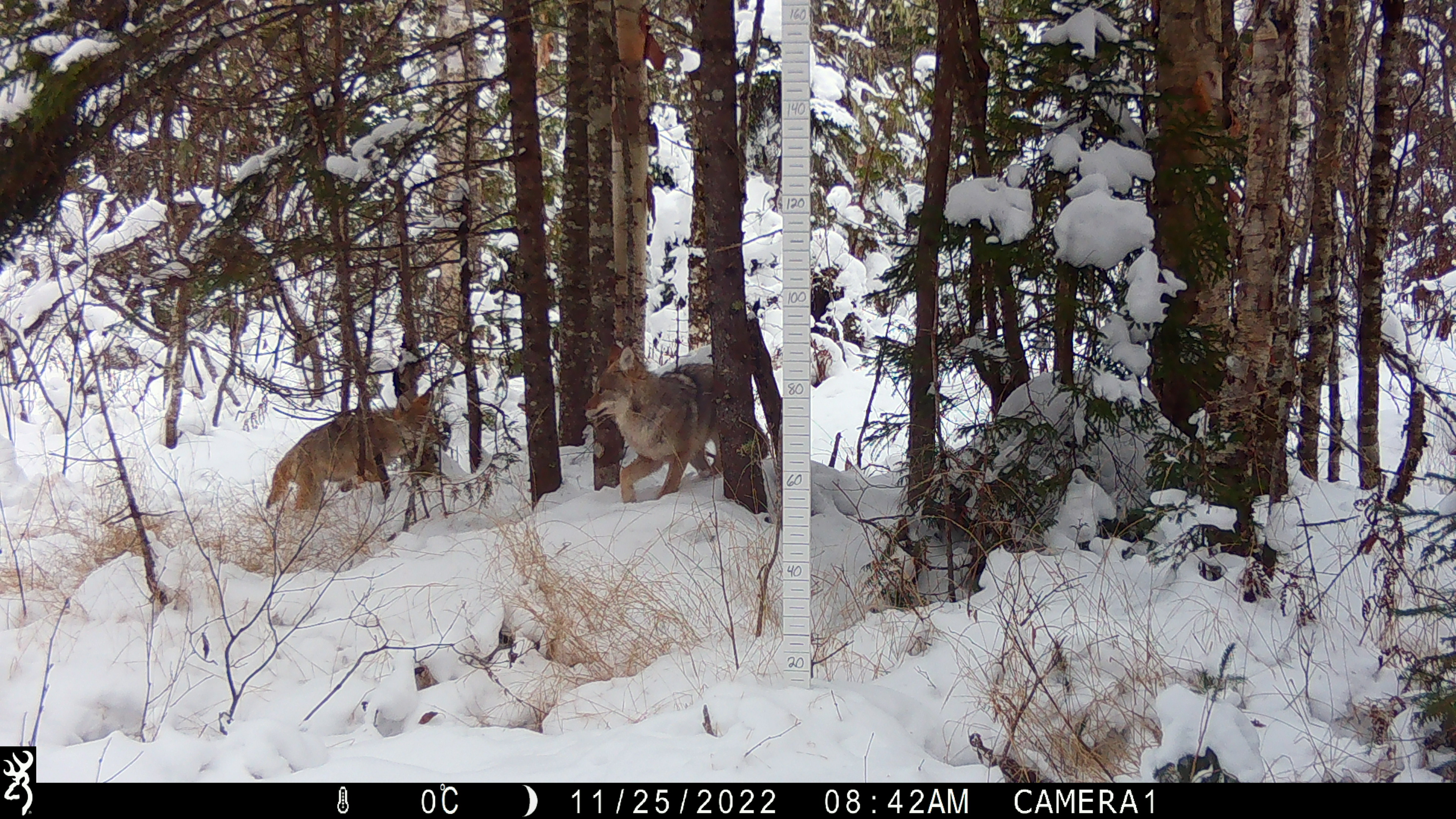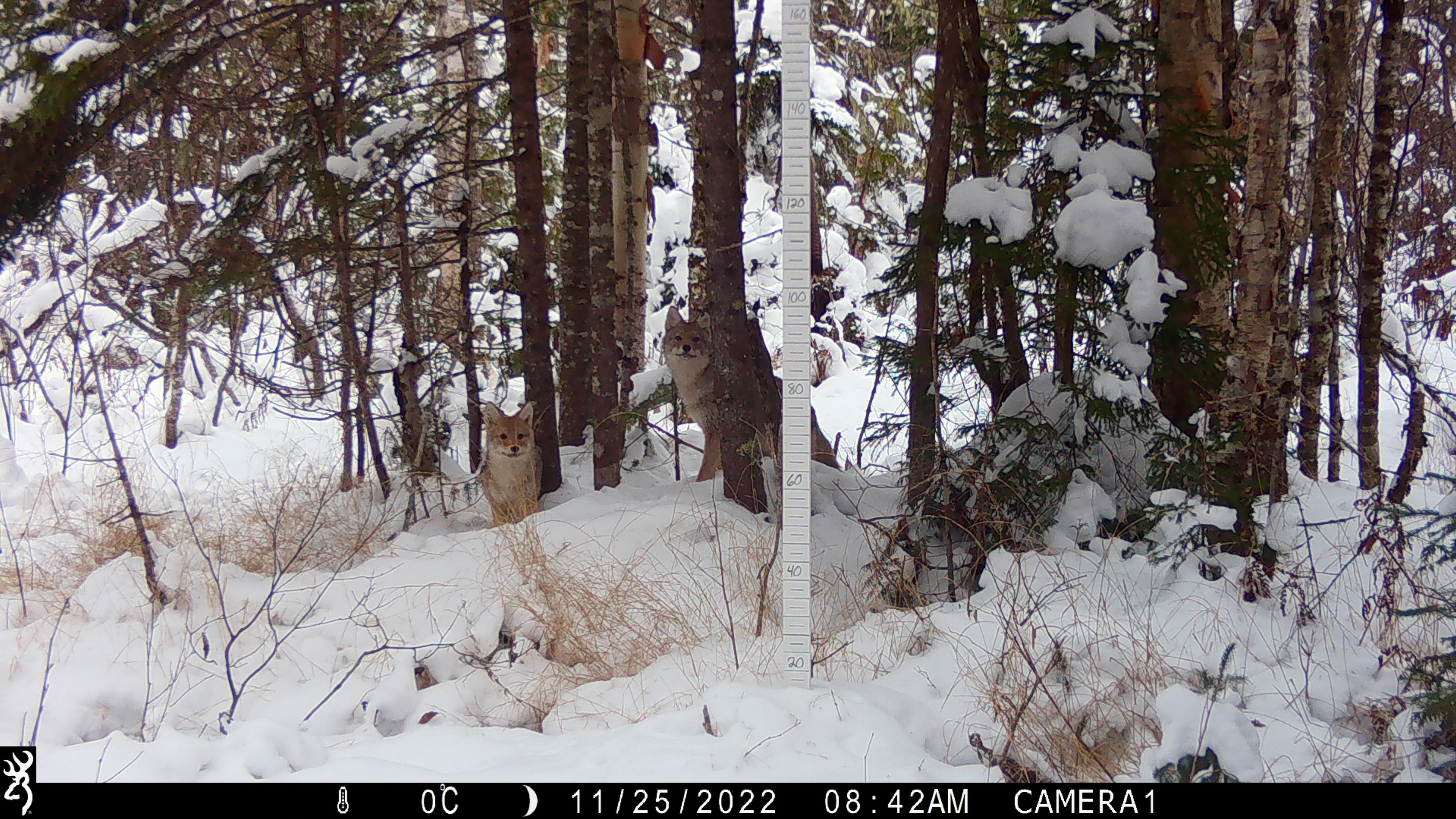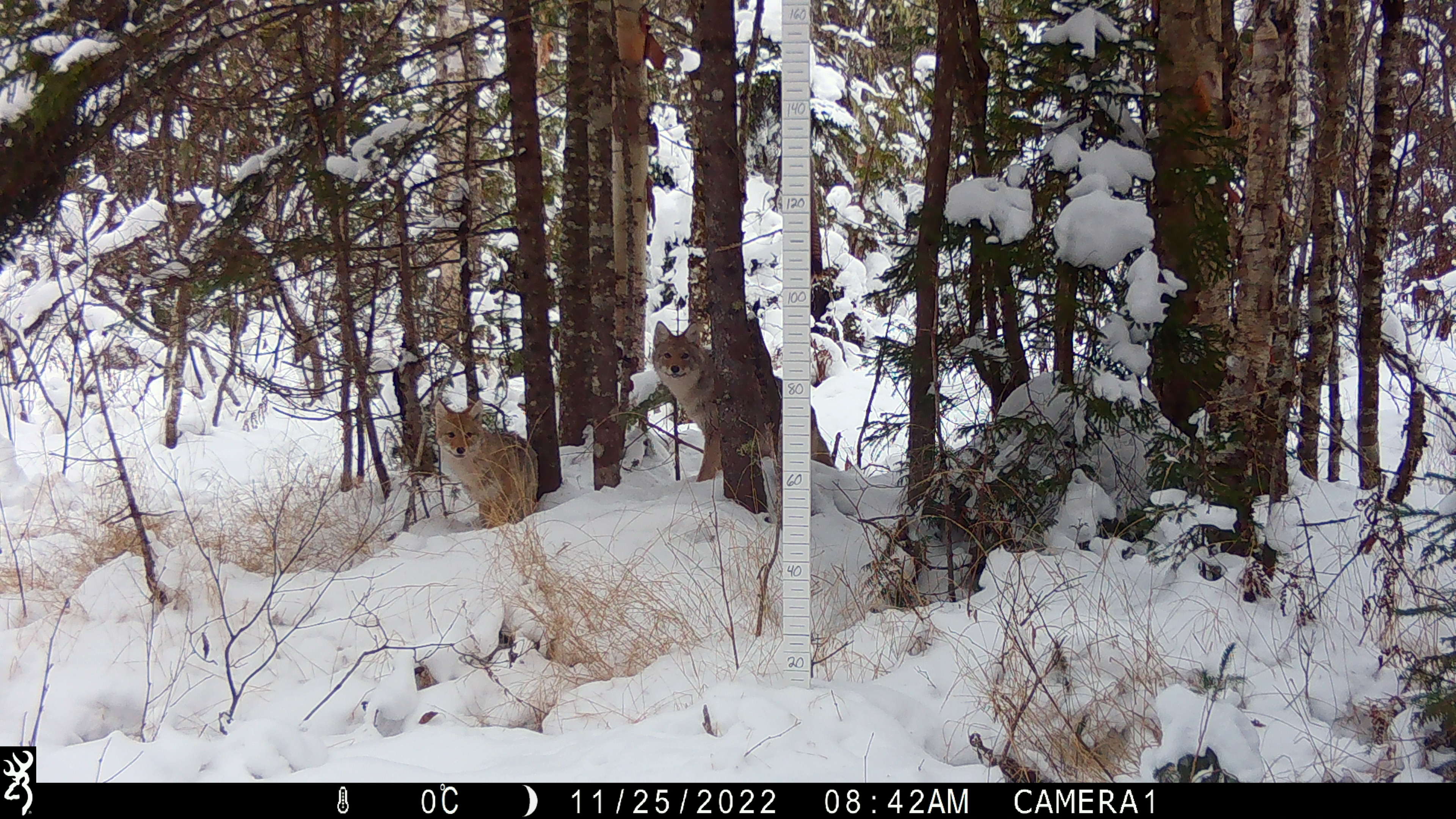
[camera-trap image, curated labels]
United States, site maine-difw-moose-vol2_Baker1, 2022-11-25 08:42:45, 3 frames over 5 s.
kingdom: Animalia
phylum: Chordata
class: Mammalia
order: Carnivora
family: Canidae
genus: Canis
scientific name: Canis latrans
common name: coyote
Coyote (Canis latrans).